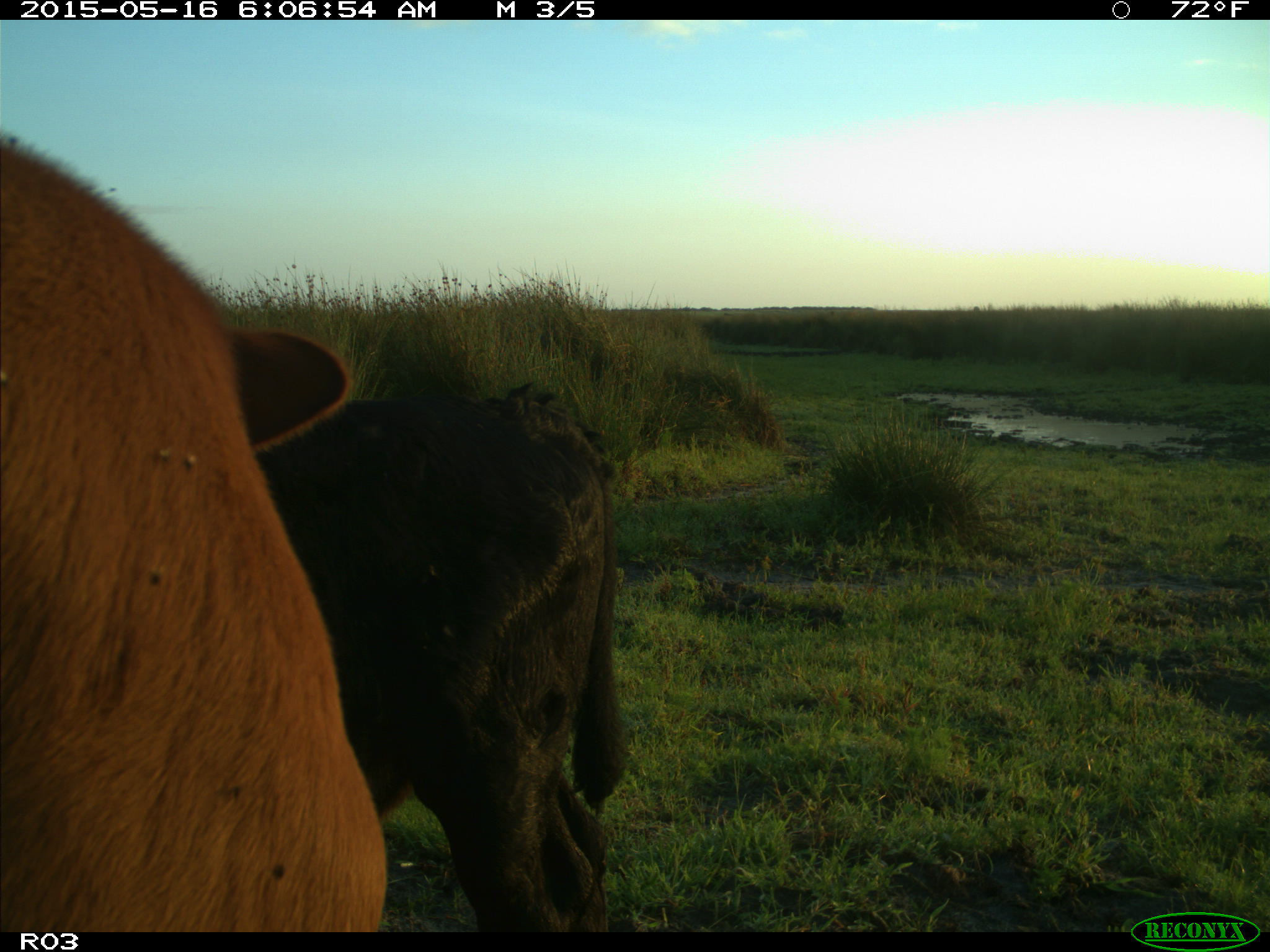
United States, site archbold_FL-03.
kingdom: Animalia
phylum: Chordata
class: Mammalia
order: Artiodactyla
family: Bovidae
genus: Bos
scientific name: Bos taurus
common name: domestic cow